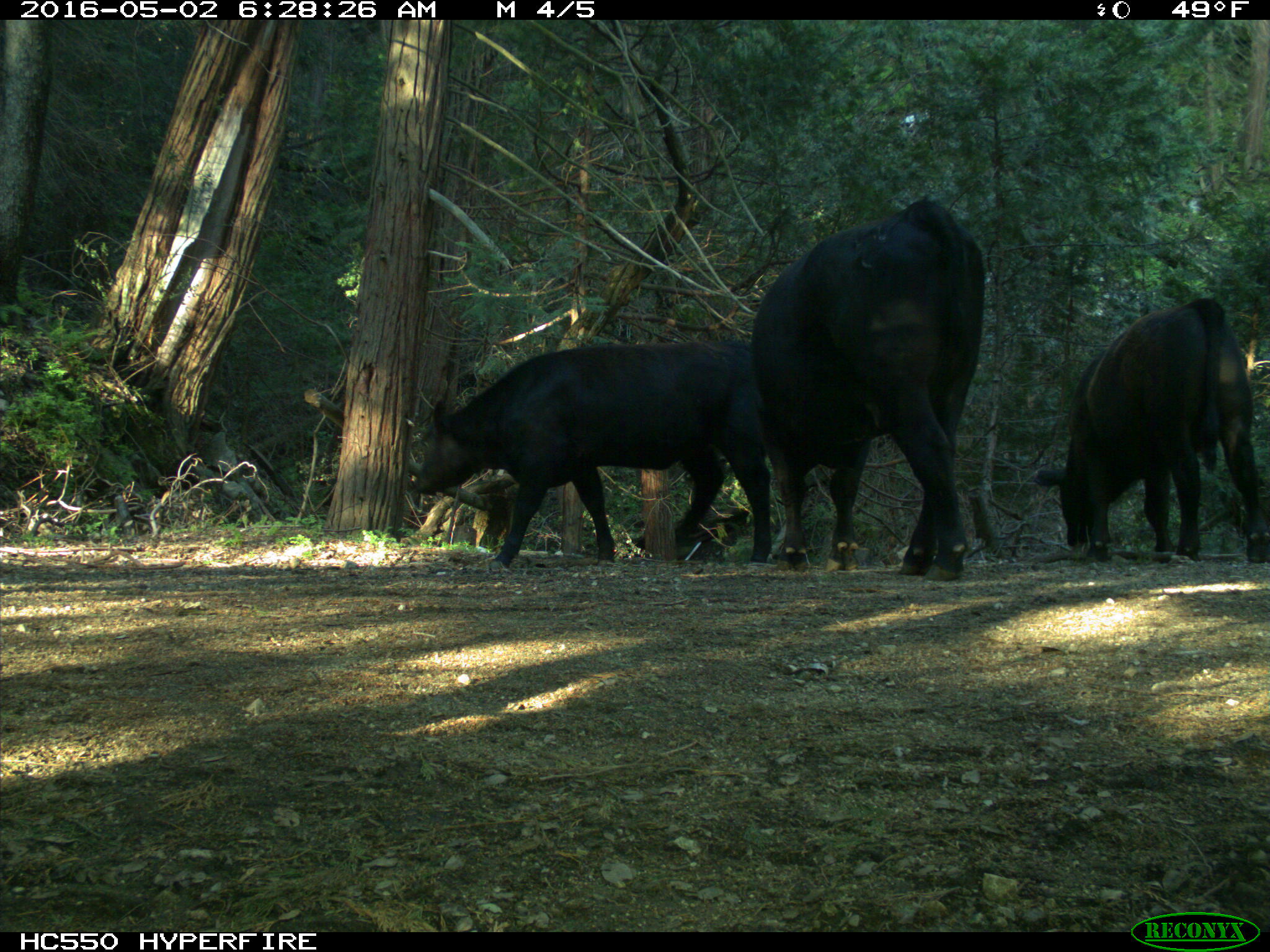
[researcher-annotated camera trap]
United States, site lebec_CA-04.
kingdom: Animalia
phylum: Chordata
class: Mammalia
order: Artiodactyla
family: Bovidae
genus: Bos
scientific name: Bos taurus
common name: domestic cow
Bos taurus (domestic cow).